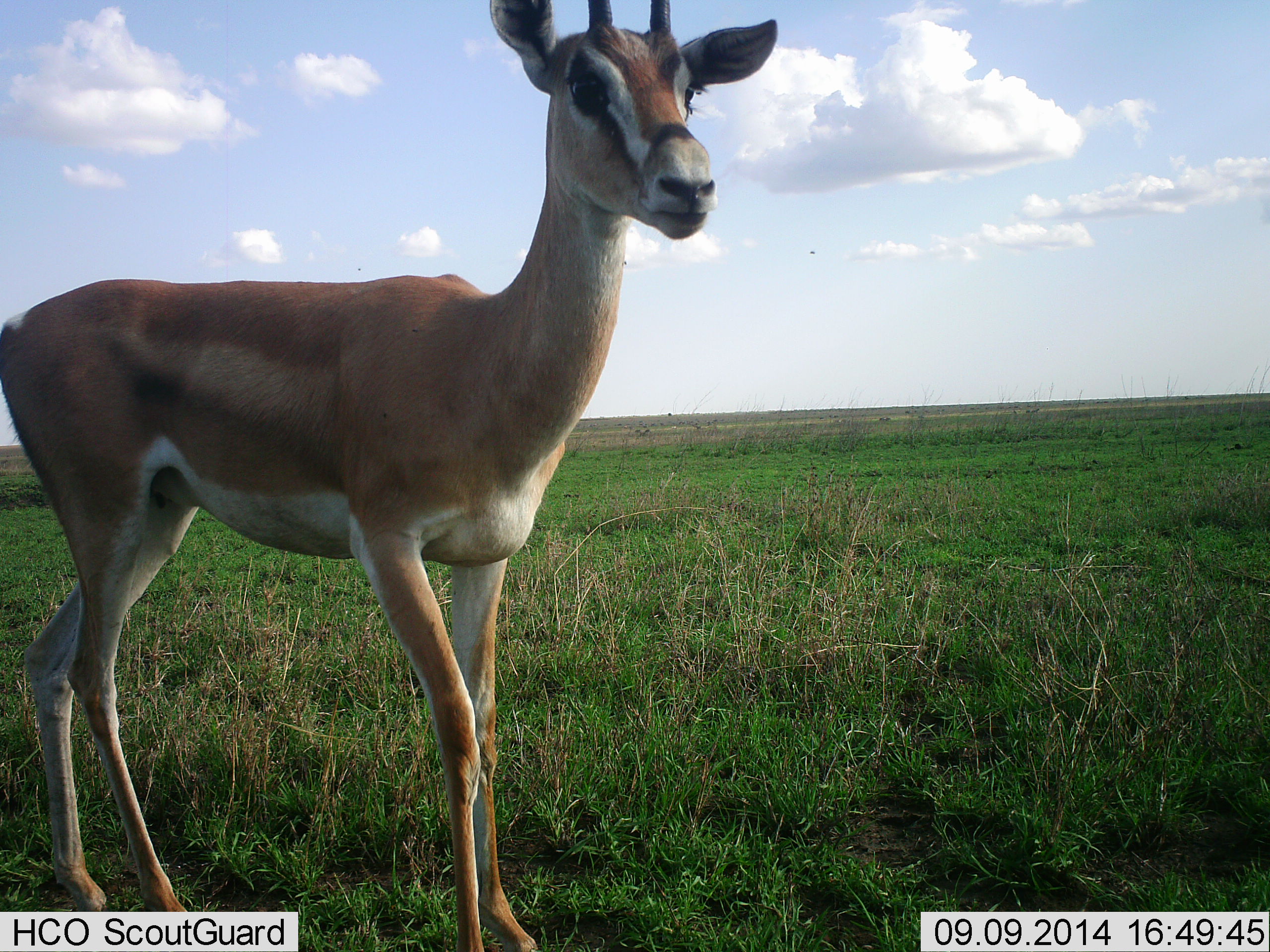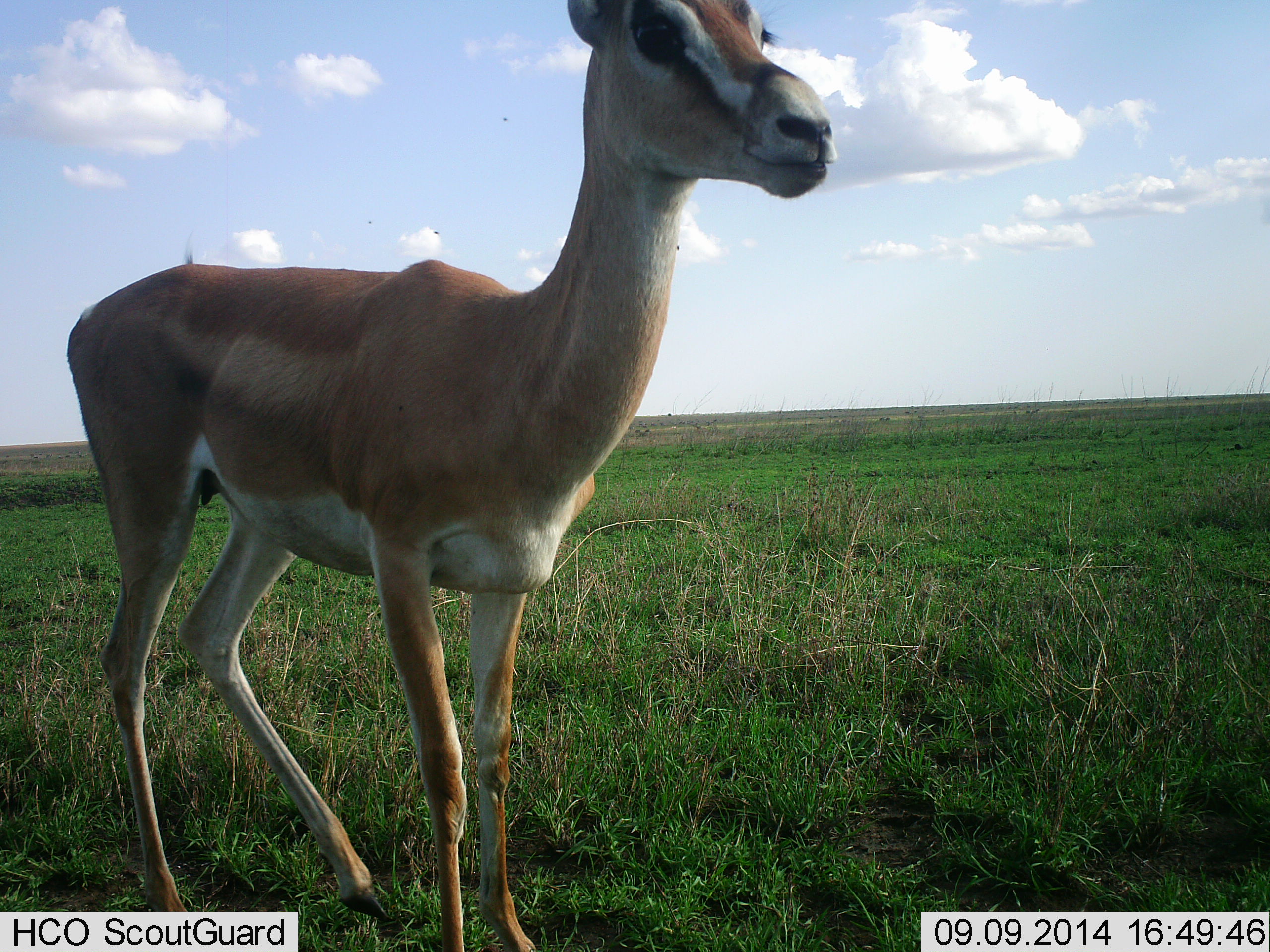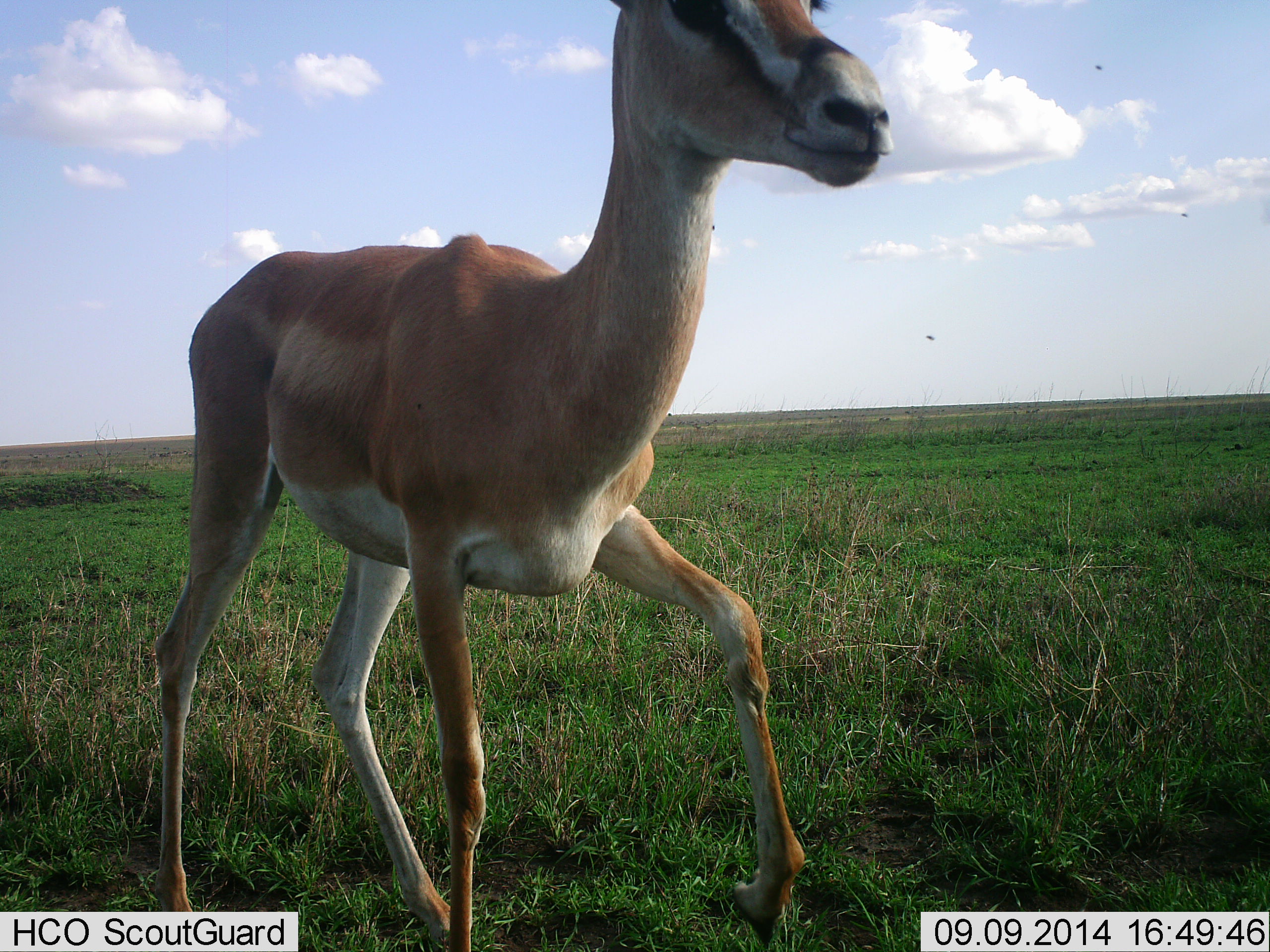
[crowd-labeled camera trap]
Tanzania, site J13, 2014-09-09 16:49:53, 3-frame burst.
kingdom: Animalia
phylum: Chordata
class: Mammalia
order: Artiodactyla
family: Bovidae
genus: Nanger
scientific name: Nanger granti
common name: grant's gazelle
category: gazellegrants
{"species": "gazellegrants (grant's gazelle) (Nanger granti)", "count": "1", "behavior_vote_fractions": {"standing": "20%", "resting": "0%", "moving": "80%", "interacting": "0%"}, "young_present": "0%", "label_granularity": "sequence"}